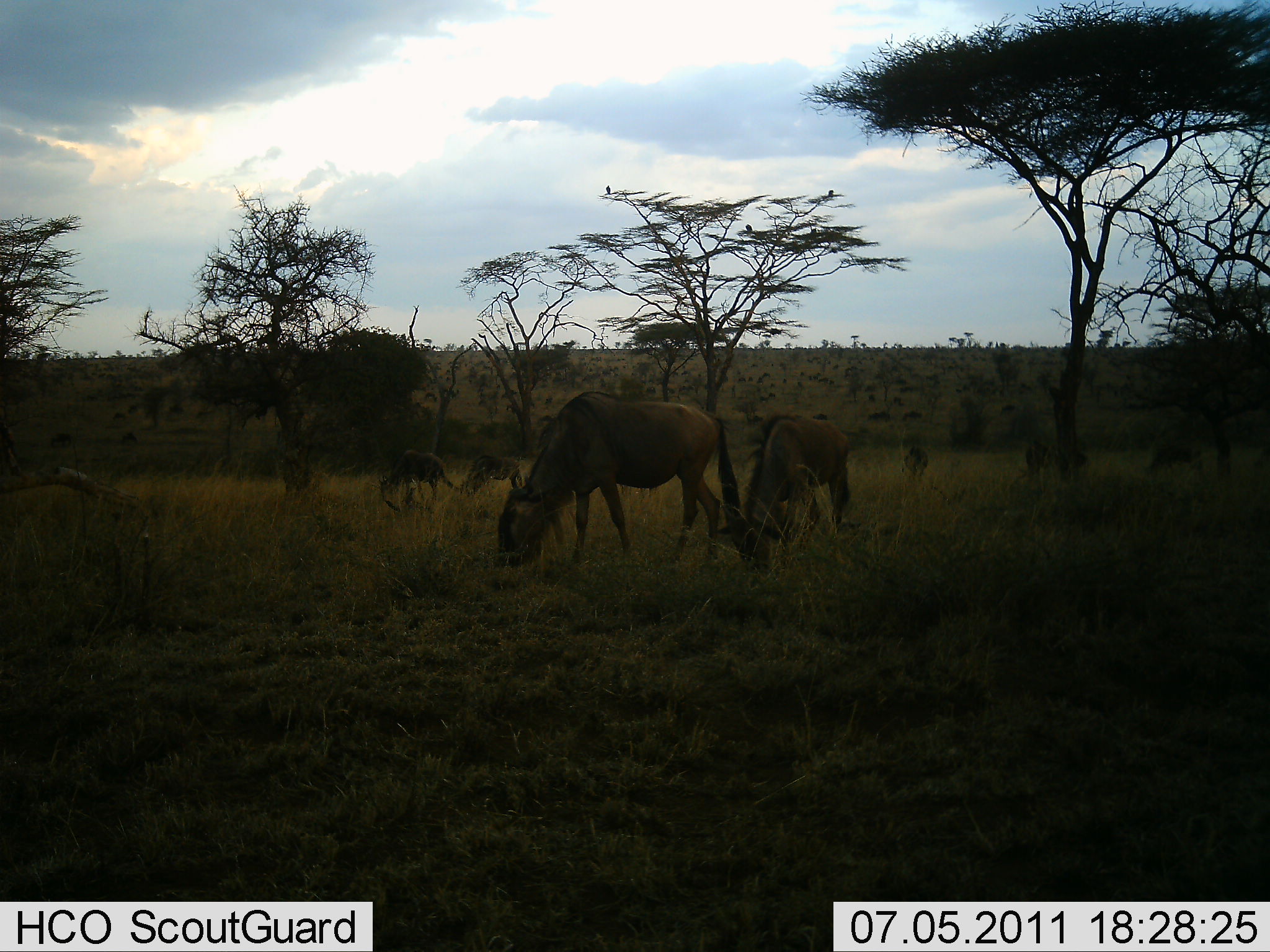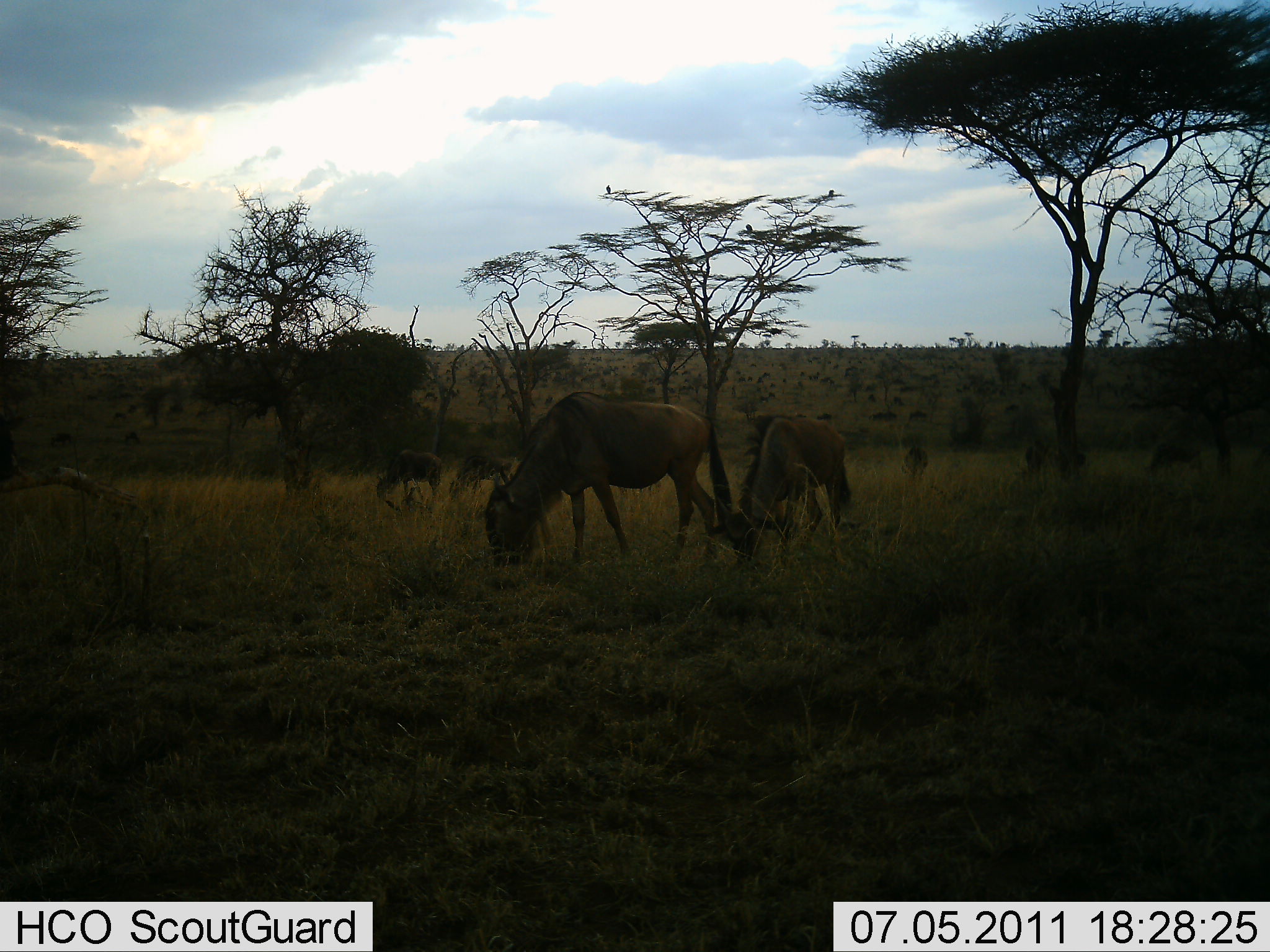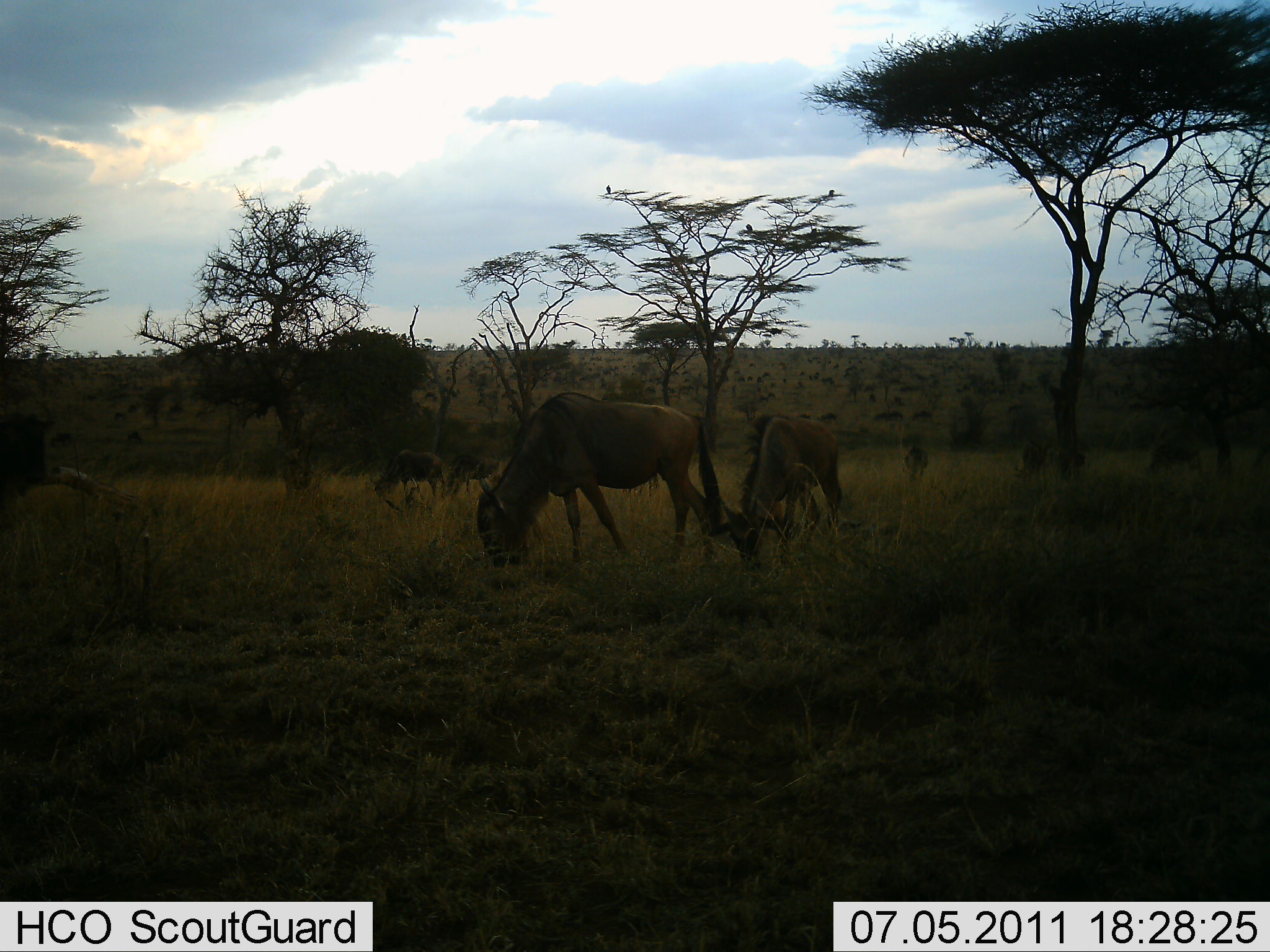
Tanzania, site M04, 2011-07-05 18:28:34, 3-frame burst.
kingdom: Animalia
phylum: Chordata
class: Mammalia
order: Artiodactyla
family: Bovidae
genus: Connochaetes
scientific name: Connochaetes taurinus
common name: blue wildebeest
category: wildebeest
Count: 8.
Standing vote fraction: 33%.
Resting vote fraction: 0%.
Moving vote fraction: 42%.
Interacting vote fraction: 0%.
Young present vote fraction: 0%.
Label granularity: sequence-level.